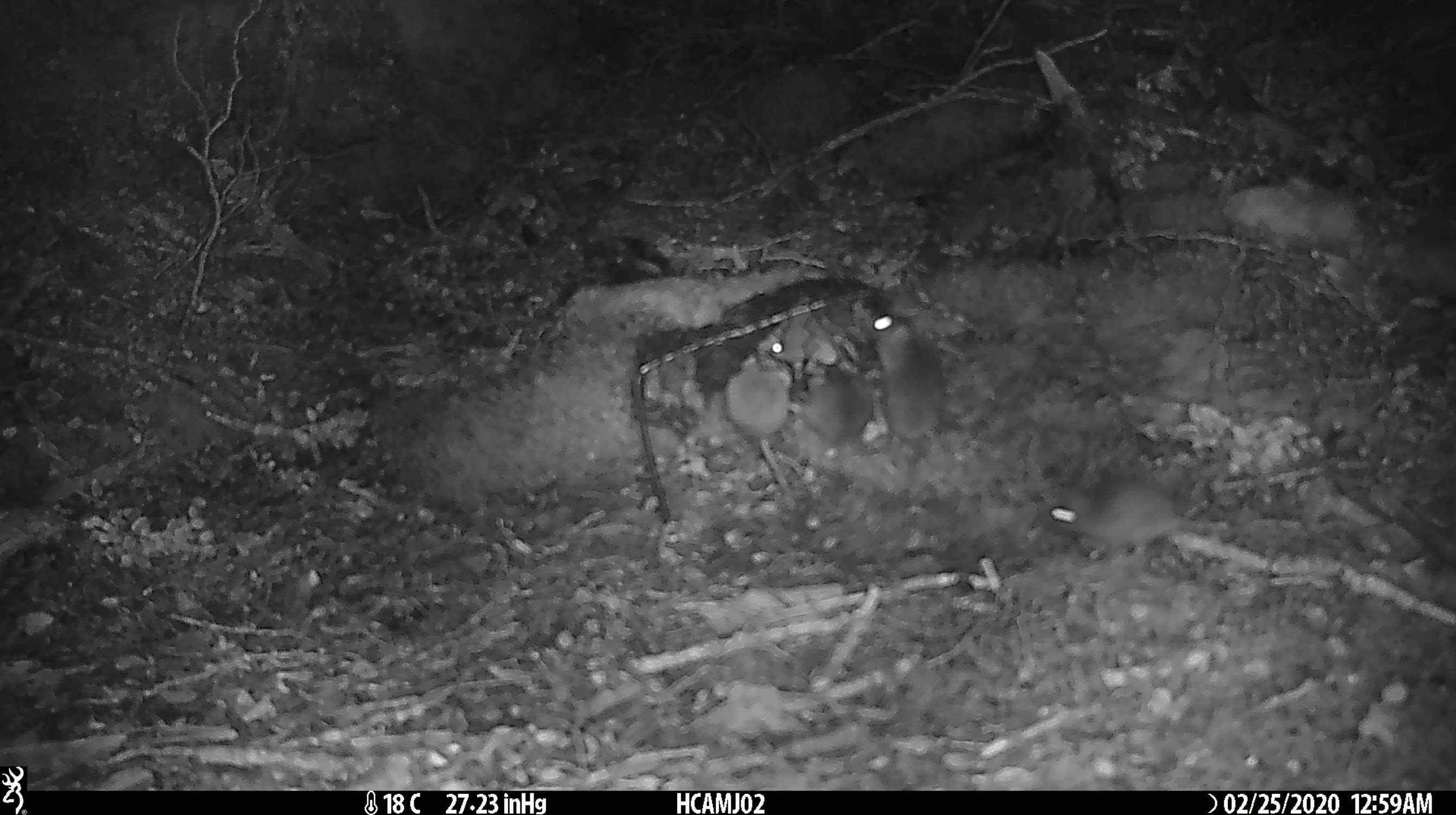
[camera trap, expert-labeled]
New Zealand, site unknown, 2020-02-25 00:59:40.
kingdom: Animalia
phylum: Chordata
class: Mammalia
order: Rodentia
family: Muridae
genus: Mus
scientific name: Mus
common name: mouse